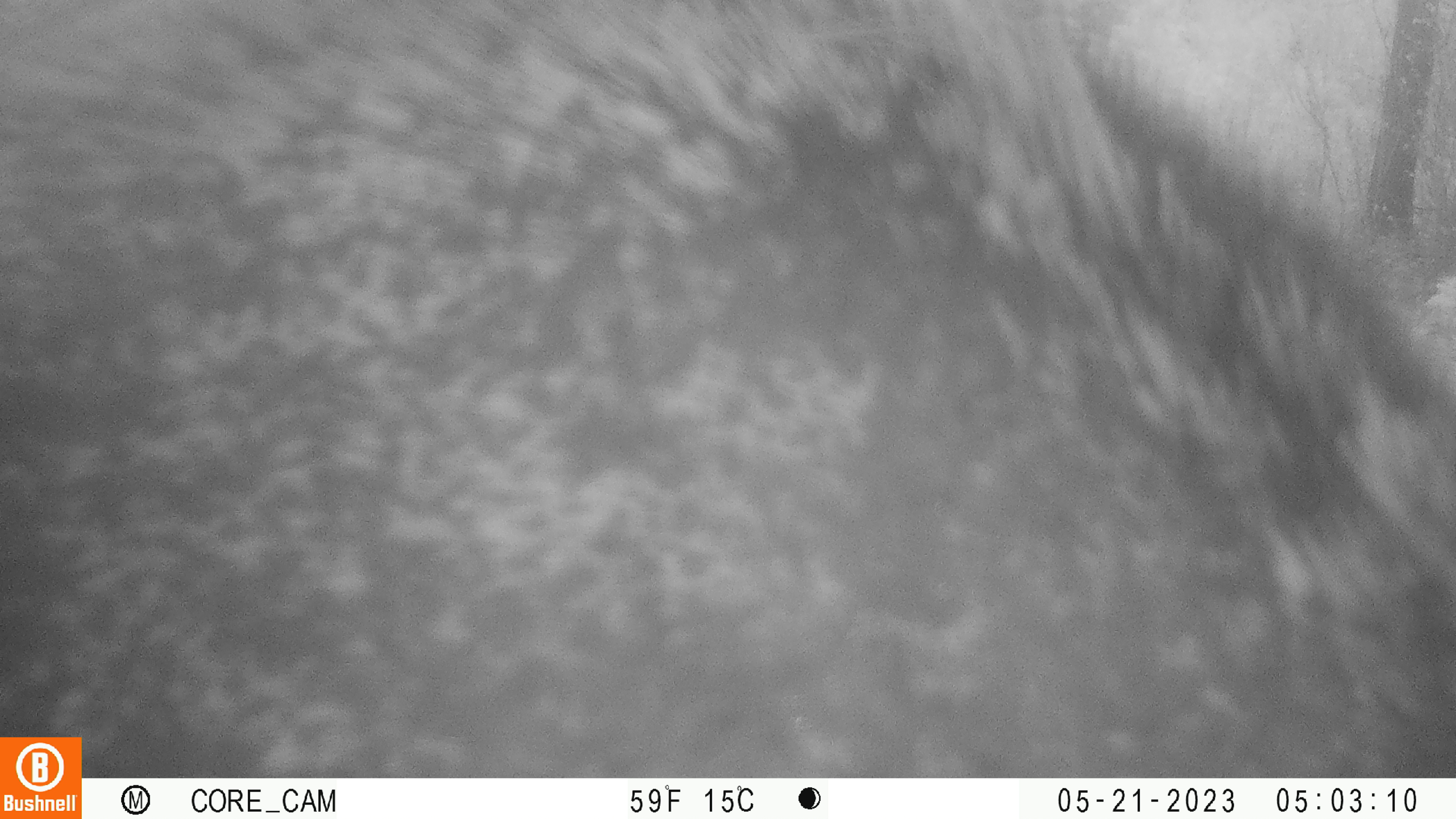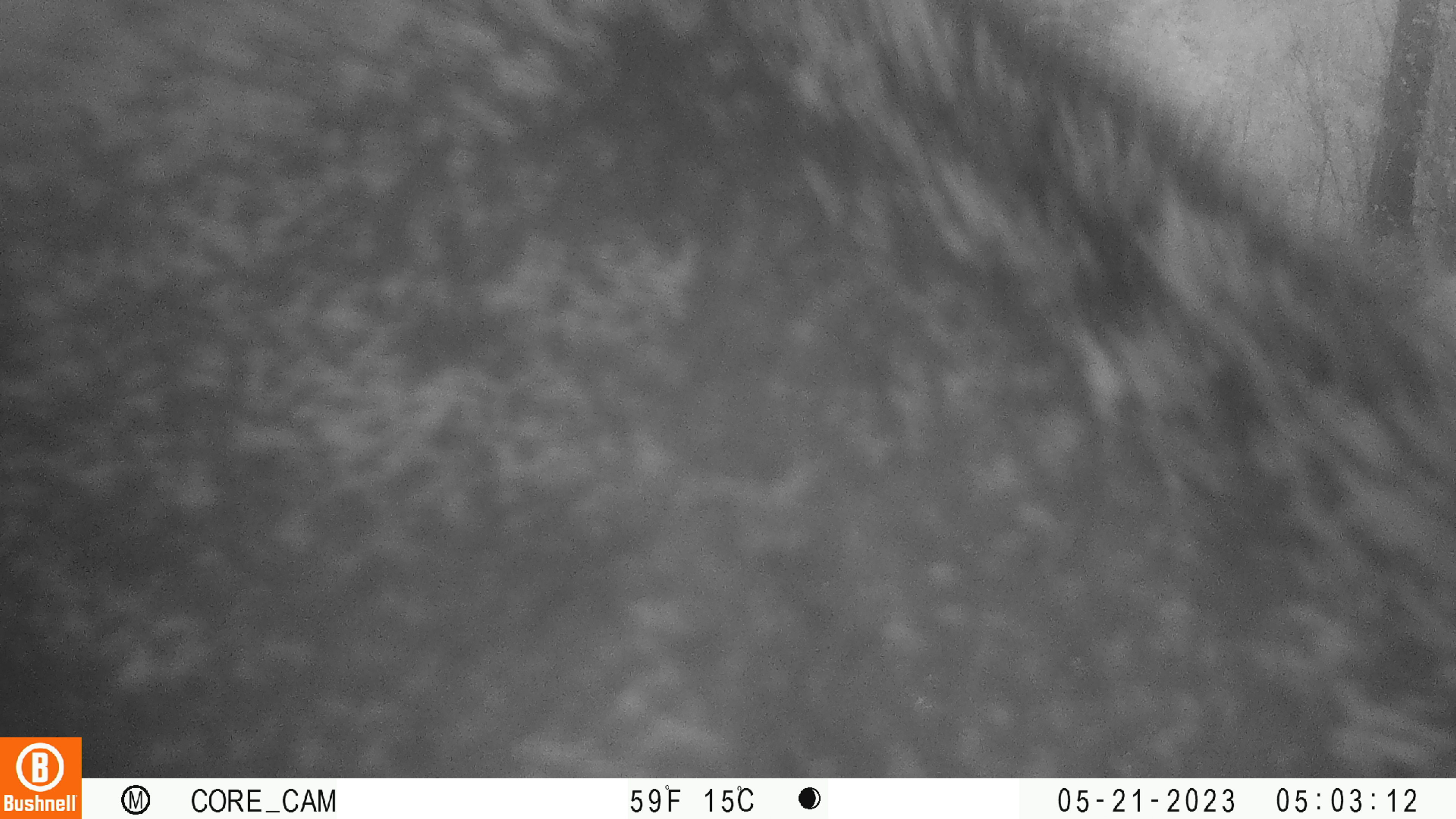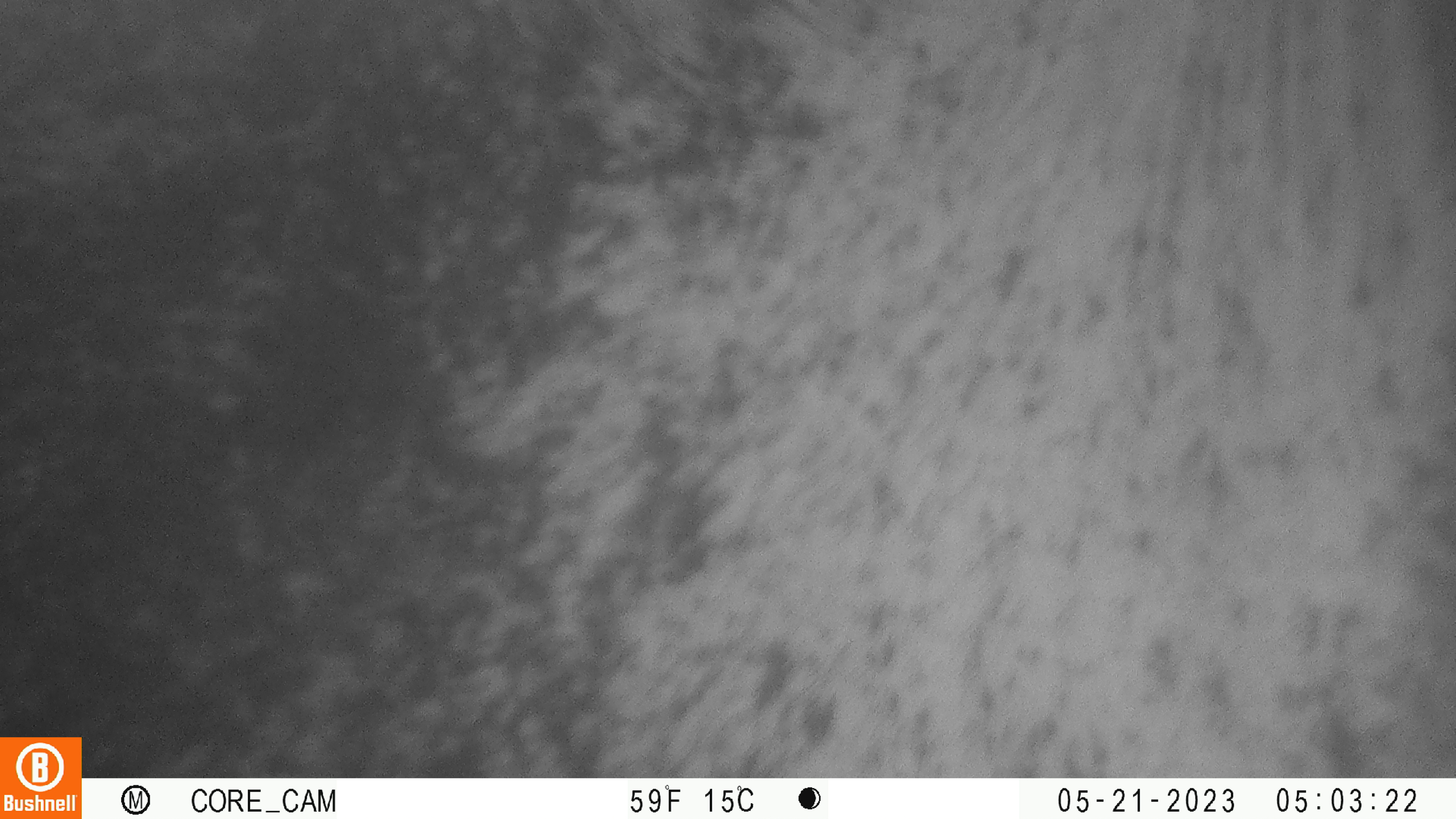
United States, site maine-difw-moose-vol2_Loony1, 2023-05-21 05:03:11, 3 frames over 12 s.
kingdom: Animalia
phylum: Chordata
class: Mammalia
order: Artiodactyla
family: Cervidae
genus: Alces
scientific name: Alces alces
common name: moose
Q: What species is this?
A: Moose (Alces alces).